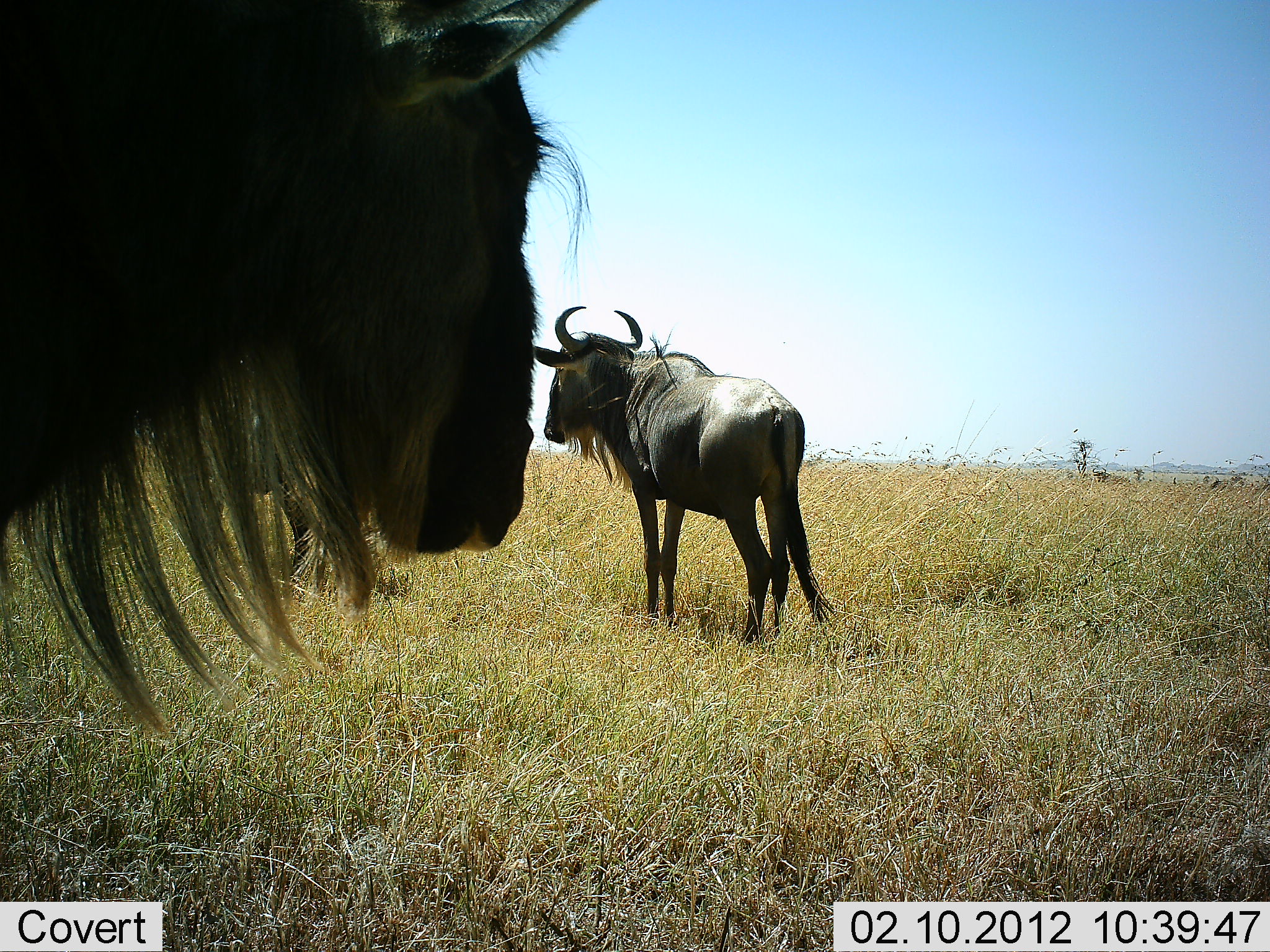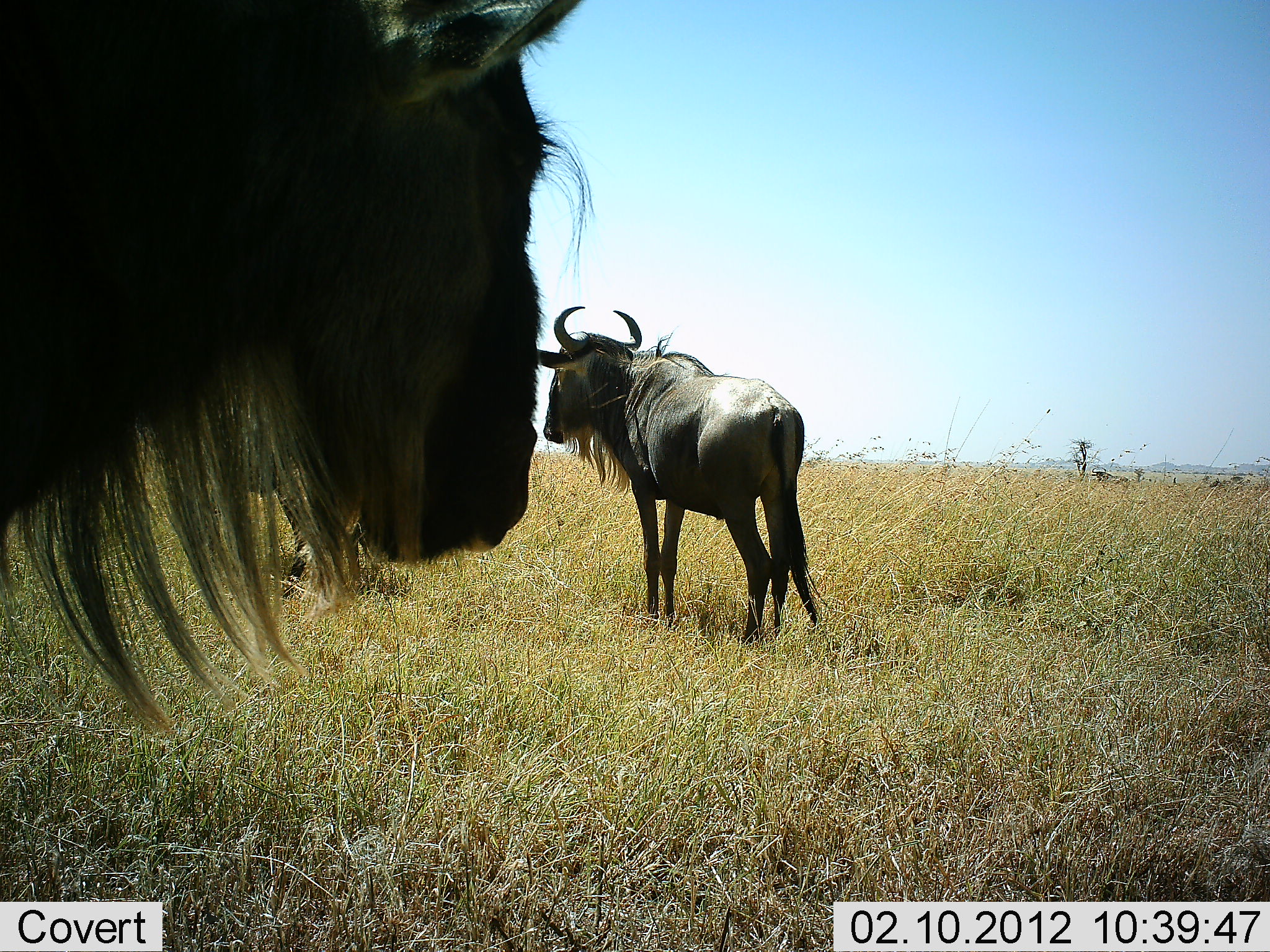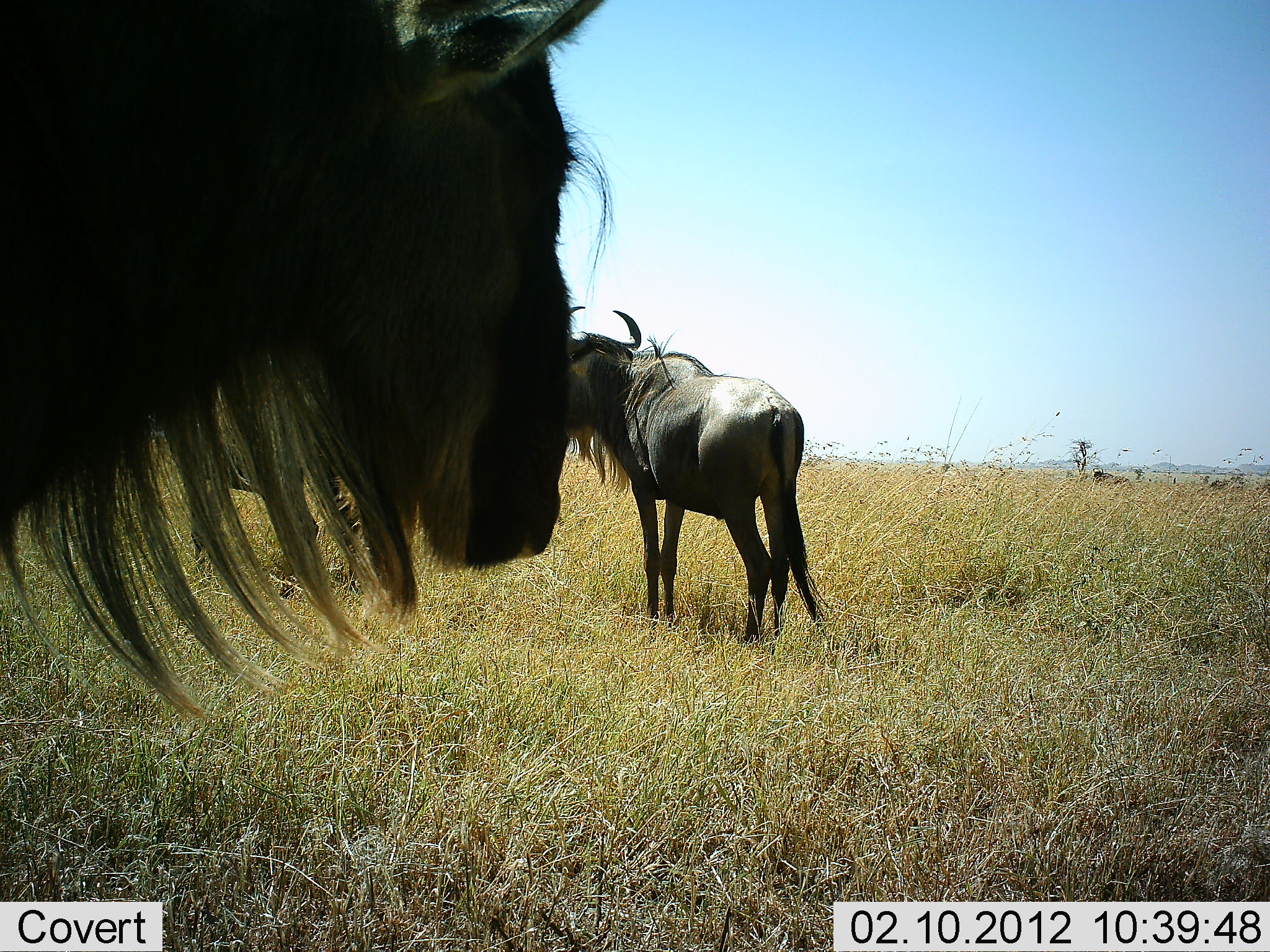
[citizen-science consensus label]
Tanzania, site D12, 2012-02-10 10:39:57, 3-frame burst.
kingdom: Animalia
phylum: Chordata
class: Mammalia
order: Artiodactyla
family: Bovidae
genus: Connochaetes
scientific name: Connochaetes taurinus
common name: blue wildebeest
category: wildebeest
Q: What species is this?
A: Wildebeest (blue wildebeest) (Connochaetes taurinus).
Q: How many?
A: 3.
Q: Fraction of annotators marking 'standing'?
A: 96%.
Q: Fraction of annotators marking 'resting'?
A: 8%.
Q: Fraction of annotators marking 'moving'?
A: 8%.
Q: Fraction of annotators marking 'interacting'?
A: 0%.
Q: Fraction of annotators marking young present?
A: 0%.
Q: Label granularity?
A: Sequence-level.